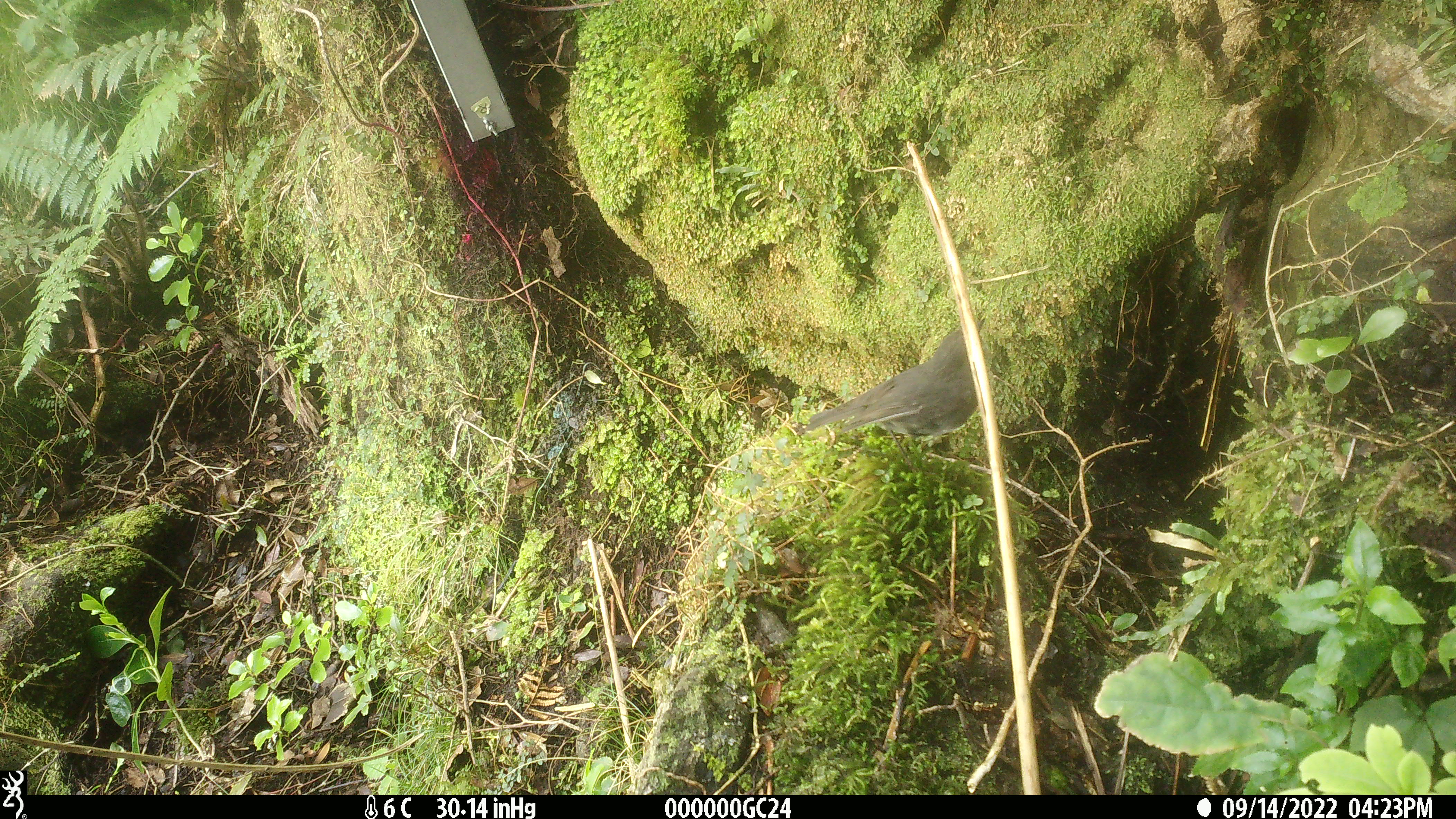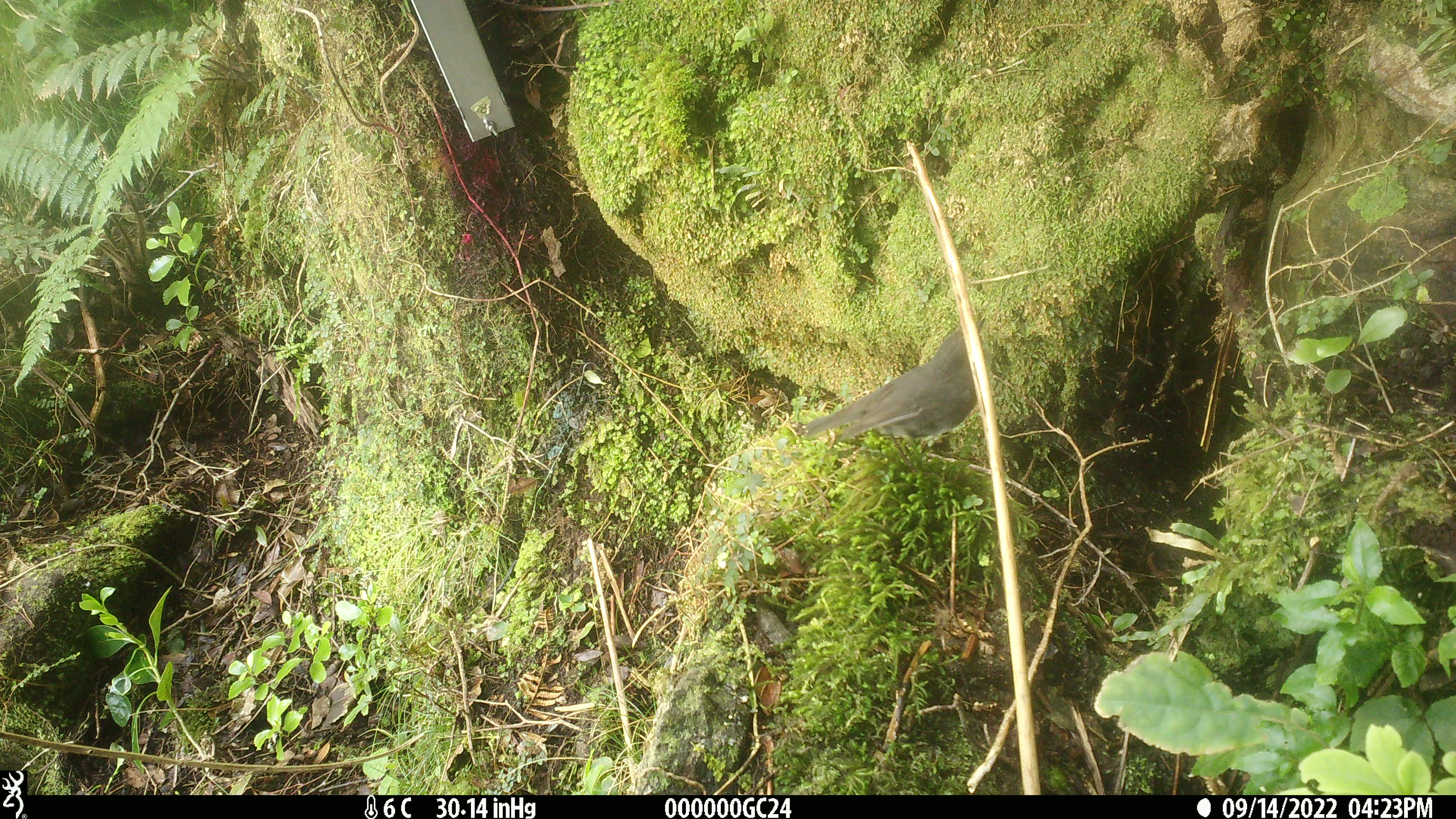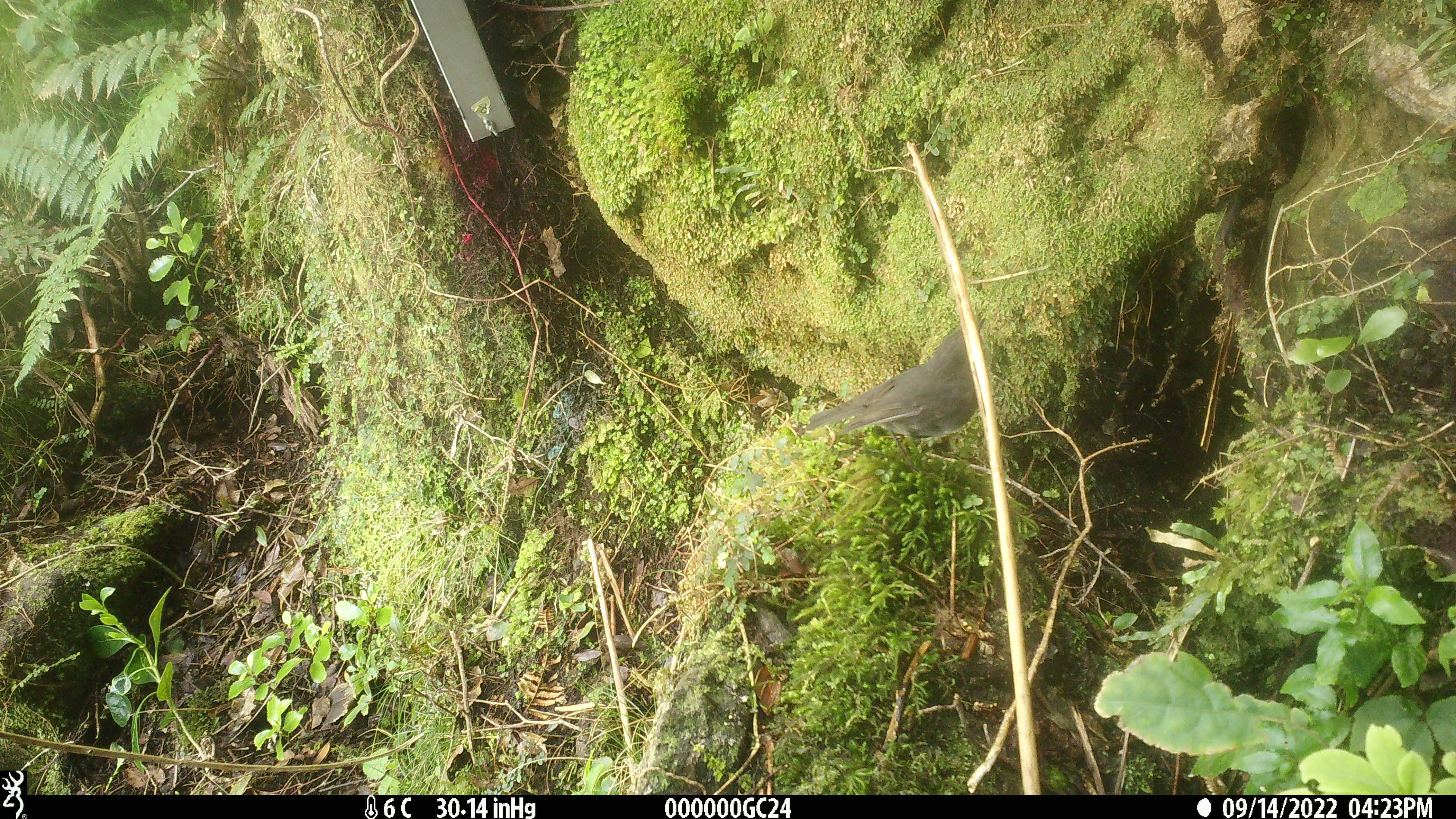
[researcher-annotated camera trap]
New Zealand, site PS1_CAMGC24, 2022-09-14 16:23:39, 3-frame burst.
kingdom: Animalia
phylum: Chordata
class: Aves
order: Passeriformes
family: Petroicidae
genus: Petroica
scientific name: Petroica australis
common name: new zealand robin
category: robin